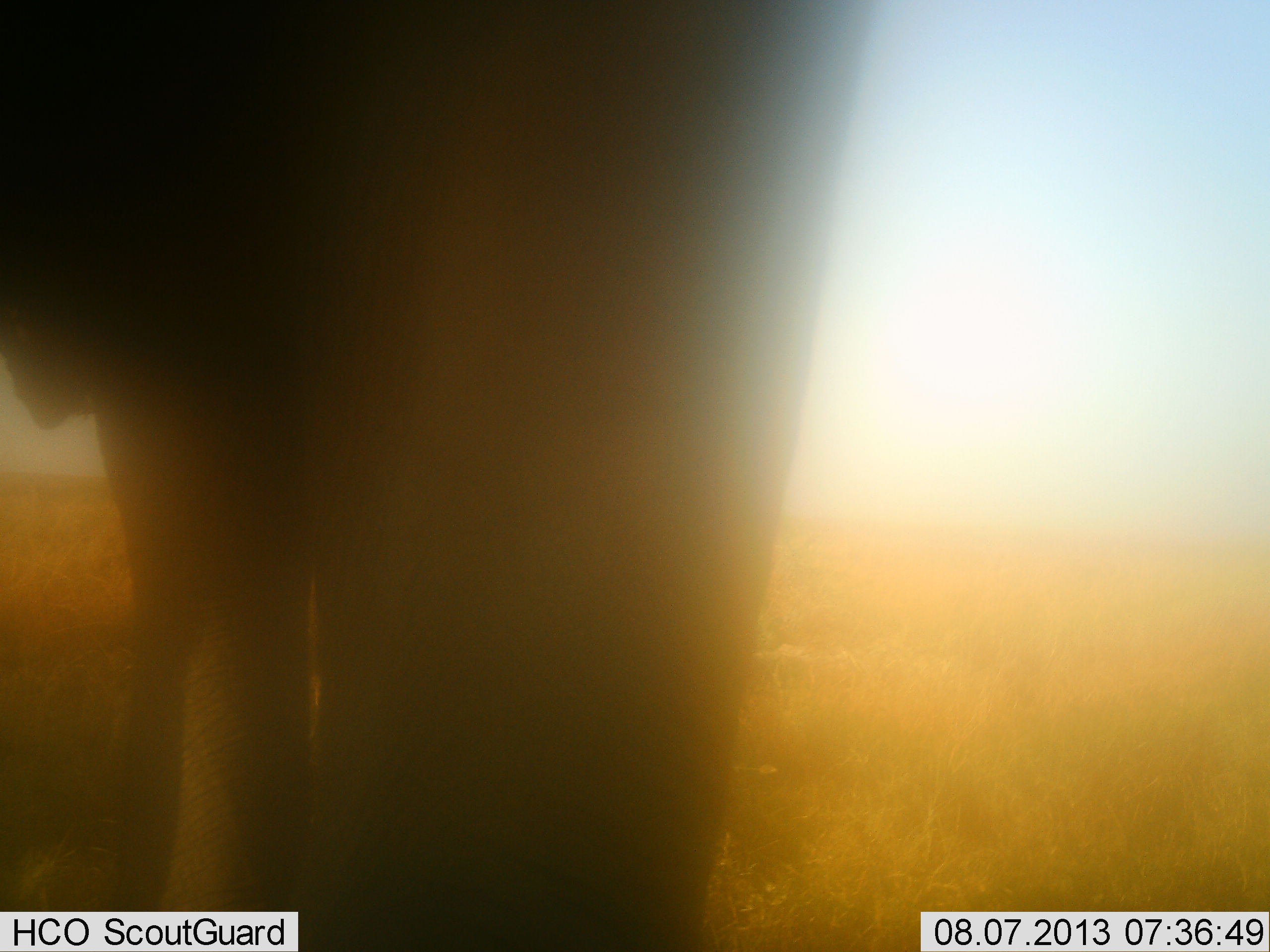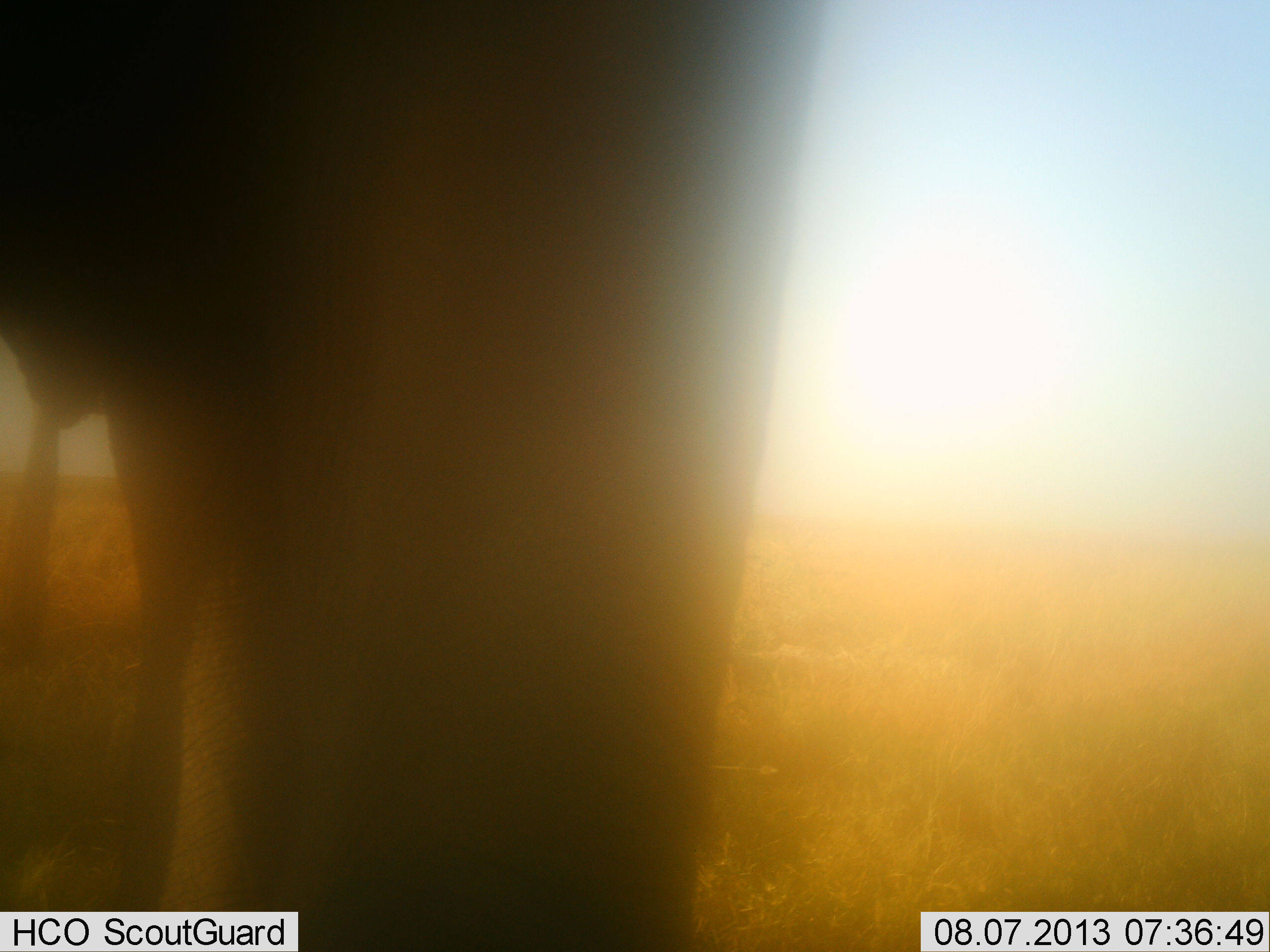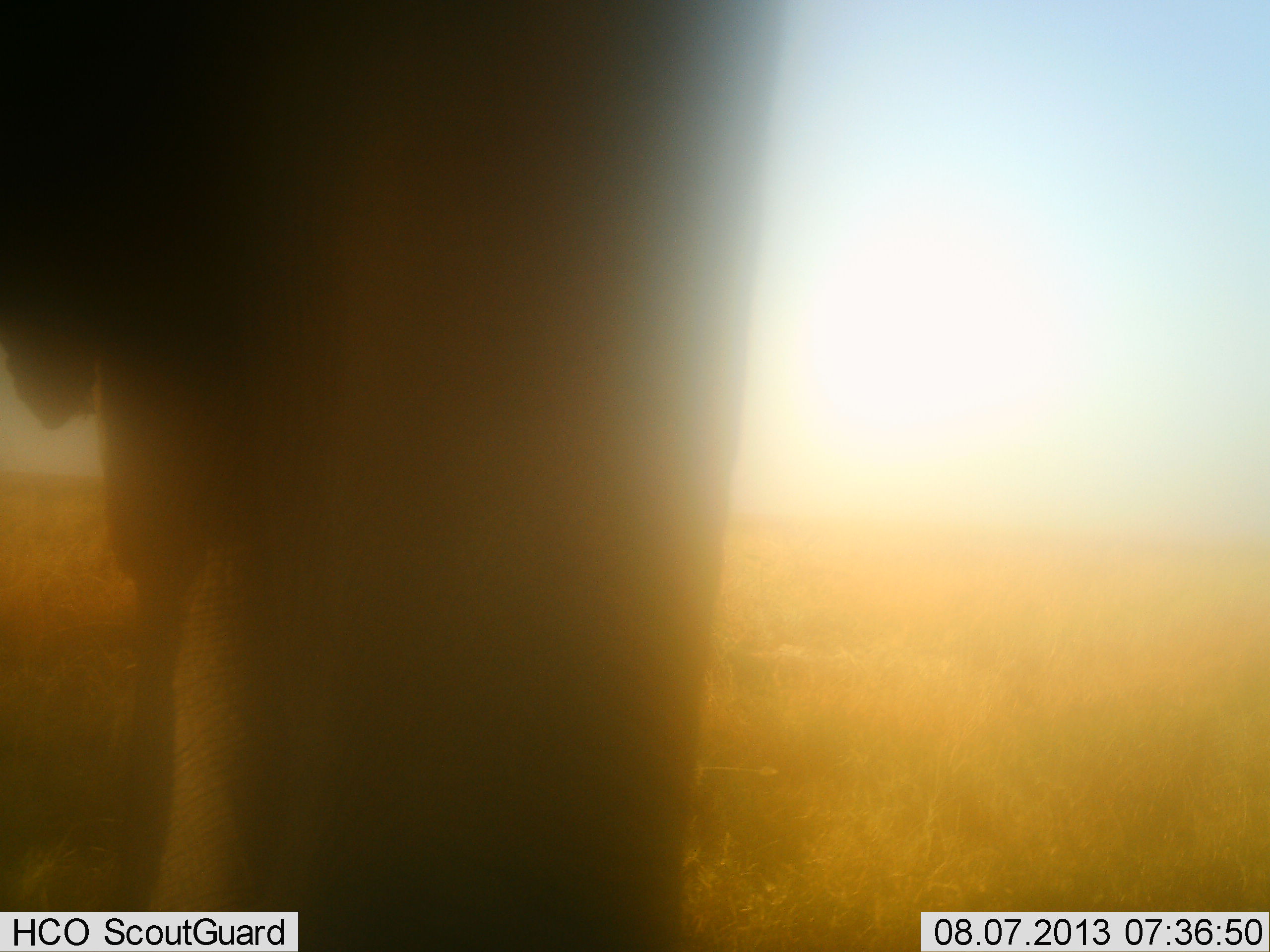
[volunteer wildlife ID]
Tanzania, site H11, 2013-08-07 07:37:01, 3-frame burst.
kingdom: Animalia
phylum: Chordata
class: Mammalia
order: Proboscidea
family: Elephantidae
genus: Loxodonta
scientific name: Loxodonta africana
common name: african bush elephant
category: elephant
Elephant (african bush elephant) (Loxodonta africana), count 1. Behavior (volunteer vote fractions): standing 90%, resting 10%, moving 0%, interacting 0%. Young present (vote fraction): 0%. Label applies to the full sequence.